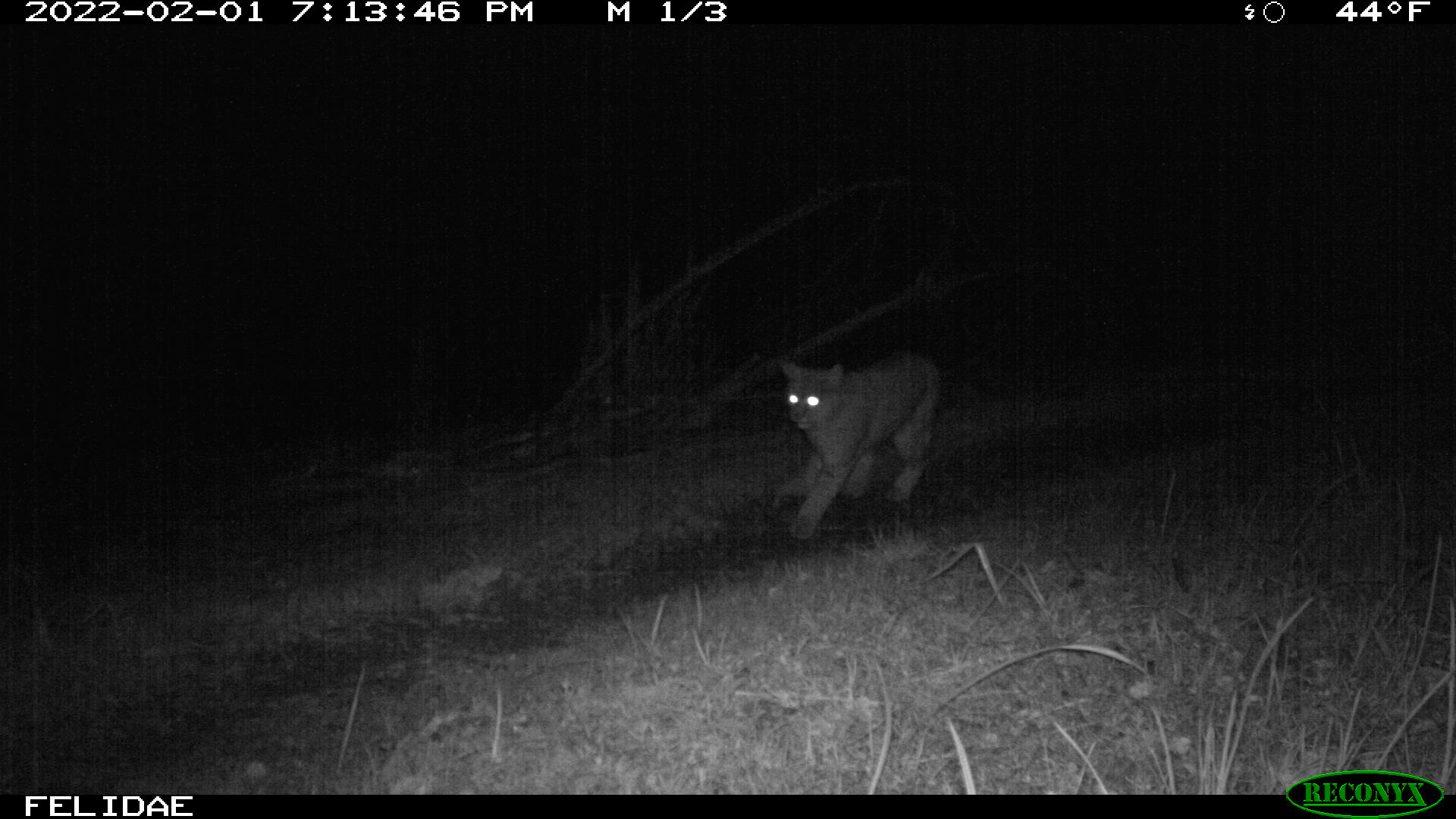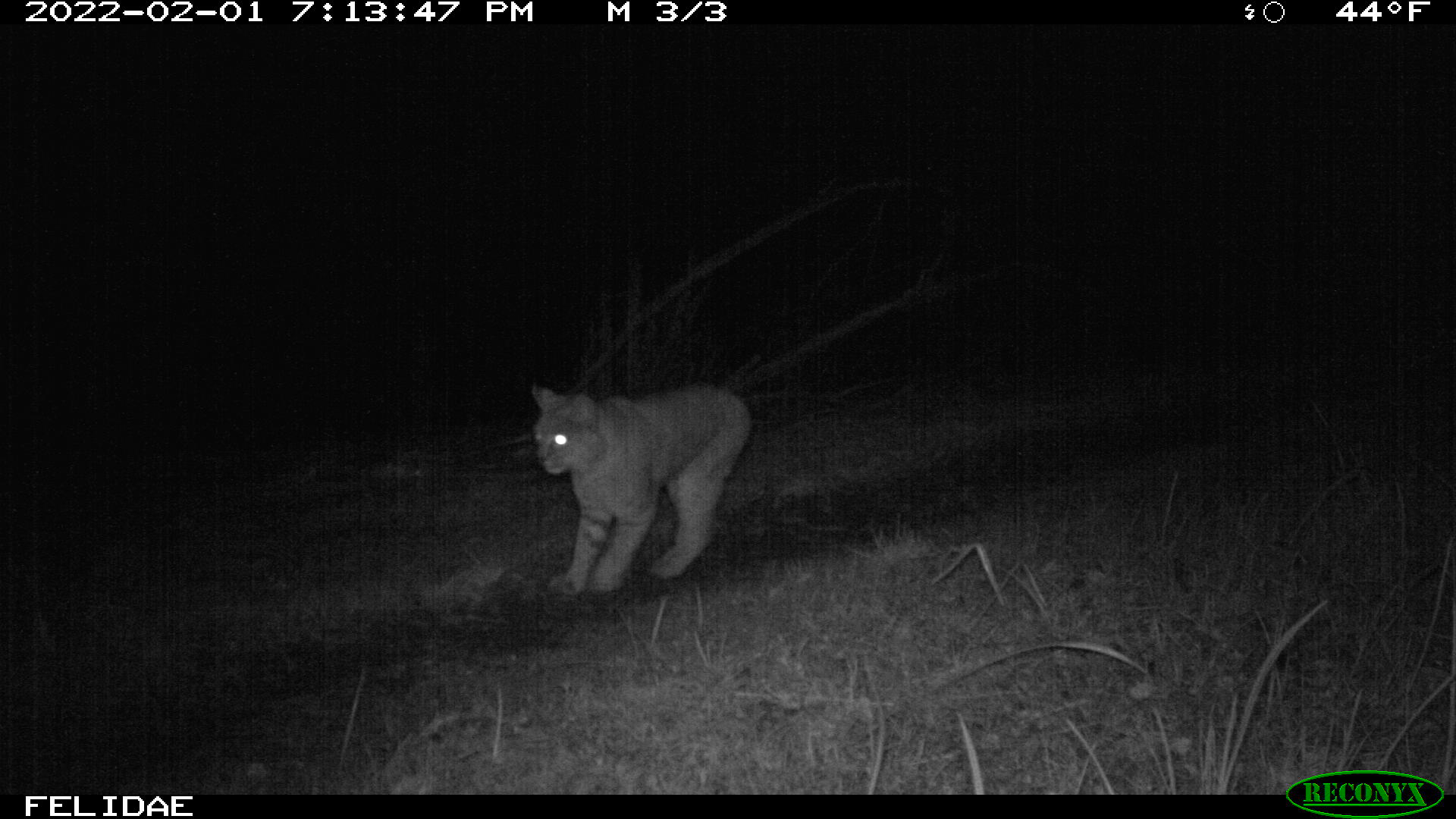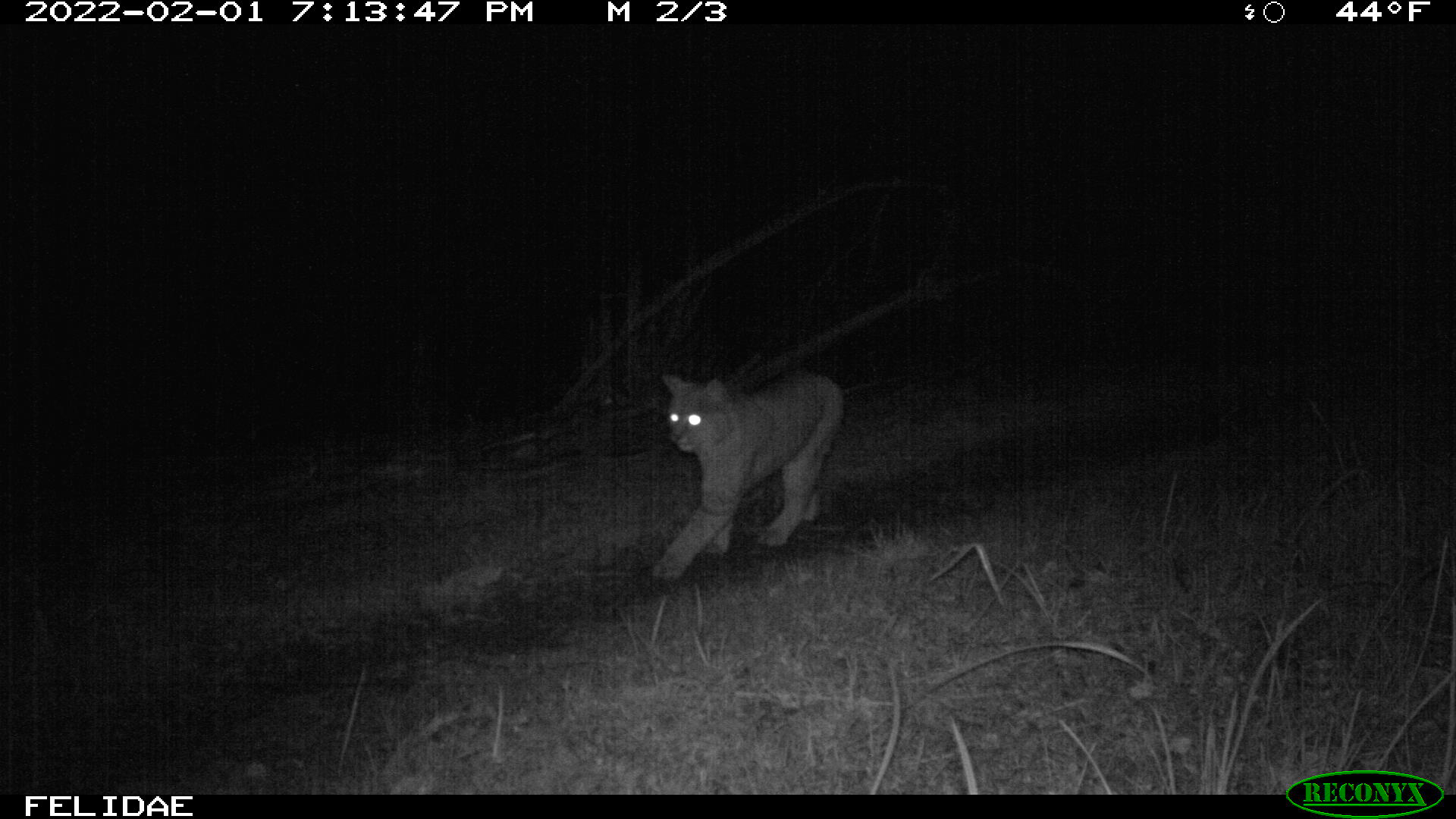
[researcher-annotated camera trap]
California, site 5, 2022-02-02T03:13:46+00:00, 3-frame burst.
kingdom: Animalia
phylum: Chordata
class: Mammalia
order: Carnivora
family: Felidae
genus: Lynx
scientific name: Lynx rufus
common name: bobcat